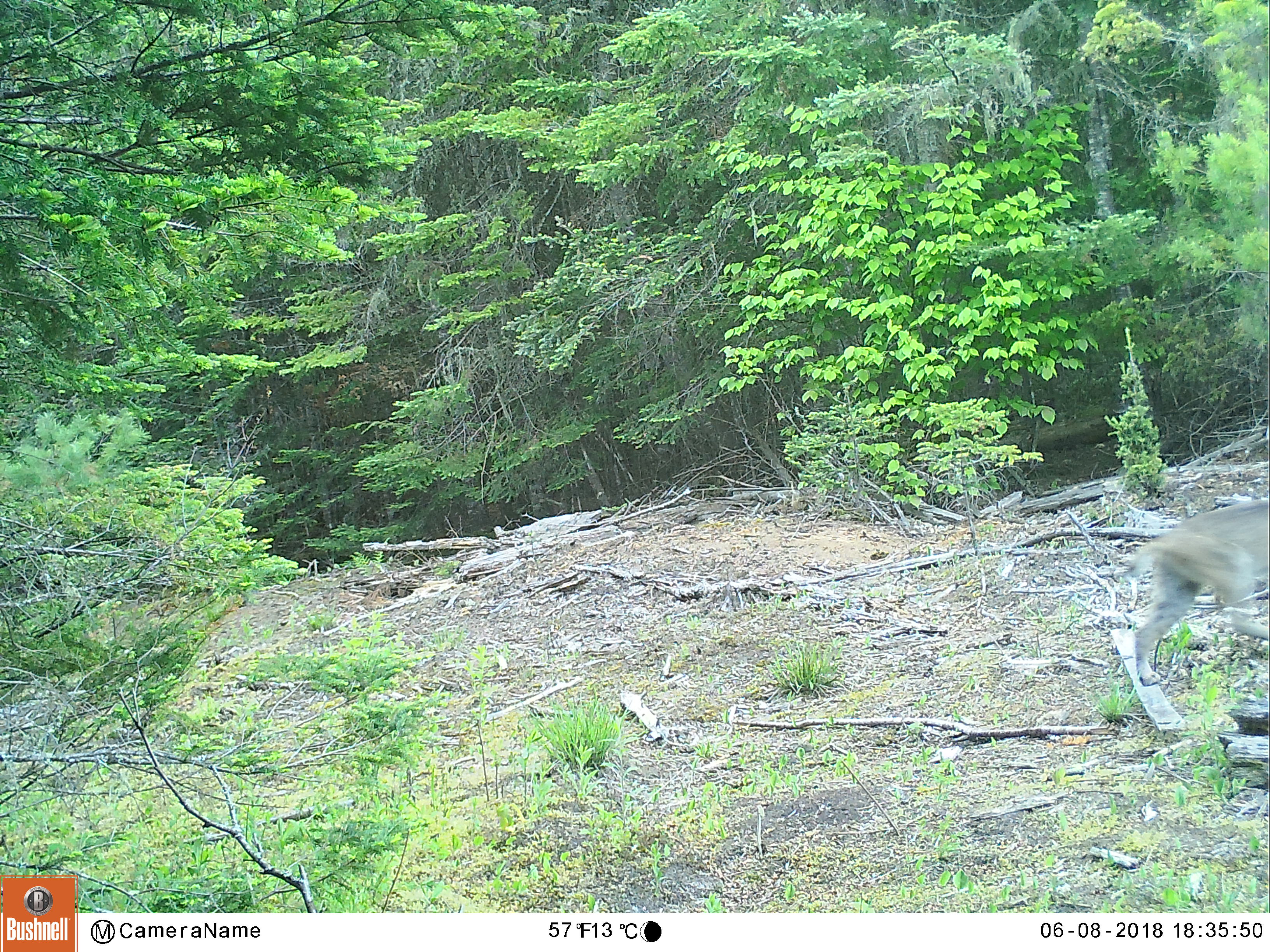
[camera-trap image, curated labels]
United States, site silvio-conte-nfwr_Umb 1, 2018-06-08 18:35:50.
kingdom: Animalia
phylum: Chordata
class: Mammalia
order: Carnivora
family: Felidae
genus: Lynx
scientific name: Lynx rufus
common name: bobcat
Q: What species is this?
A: Bobcat (Lynx rufus).